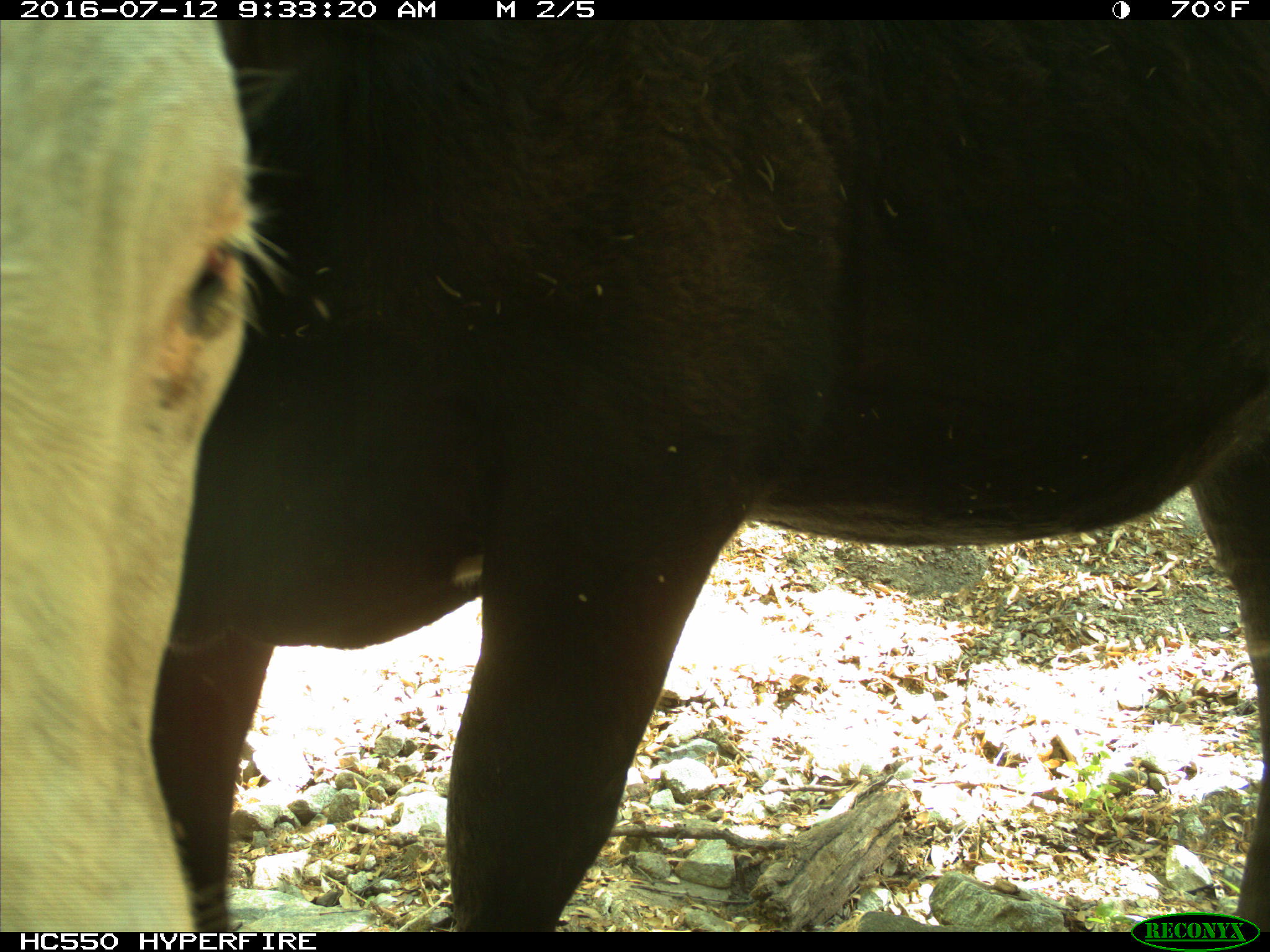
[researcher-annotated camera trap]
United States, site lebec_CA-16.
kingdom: Animalia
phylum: Chordata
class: Mammalia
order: Artiodactyla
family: Bovidae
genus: Bos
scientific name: Bos taurus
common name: domestic cow